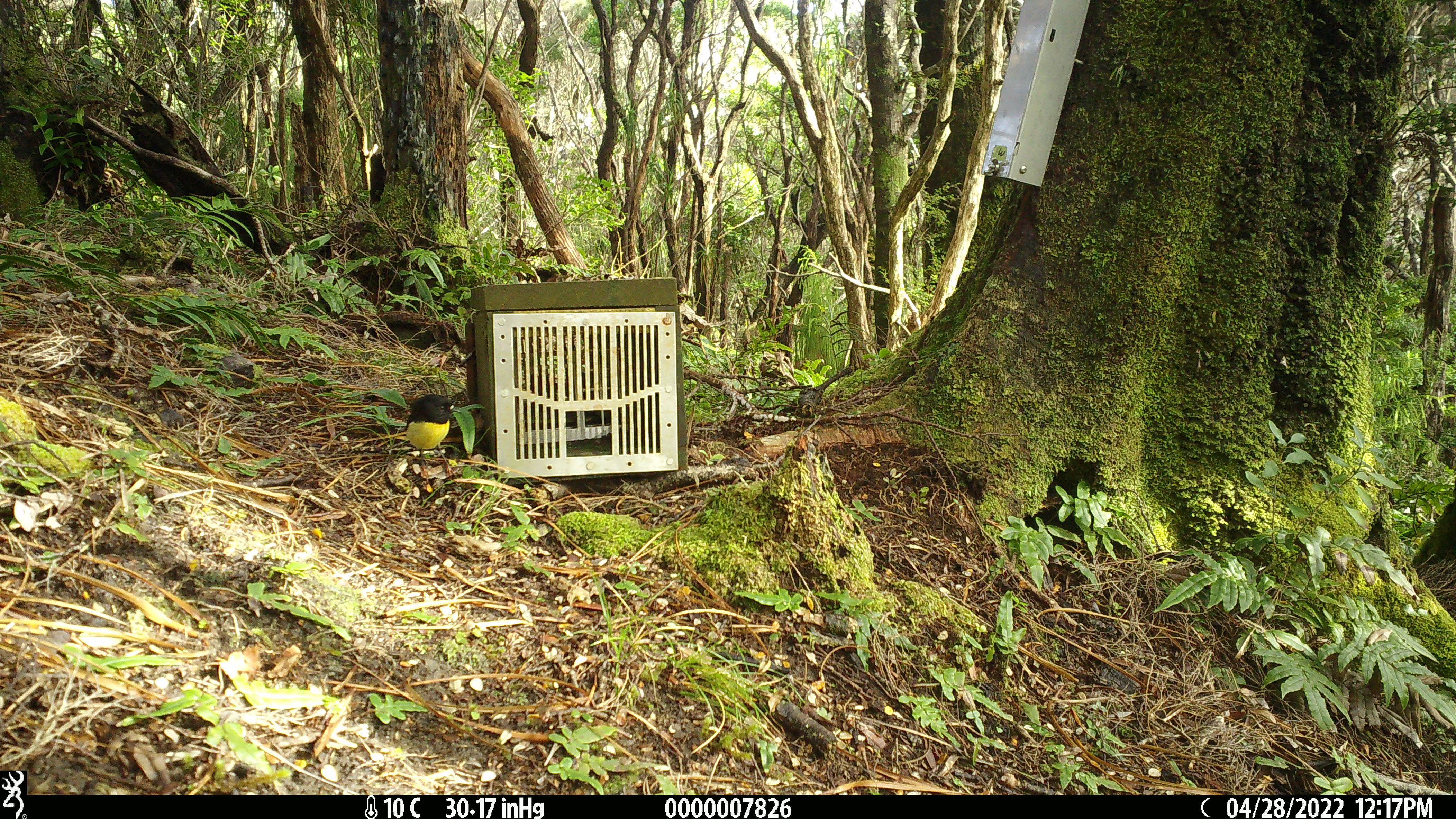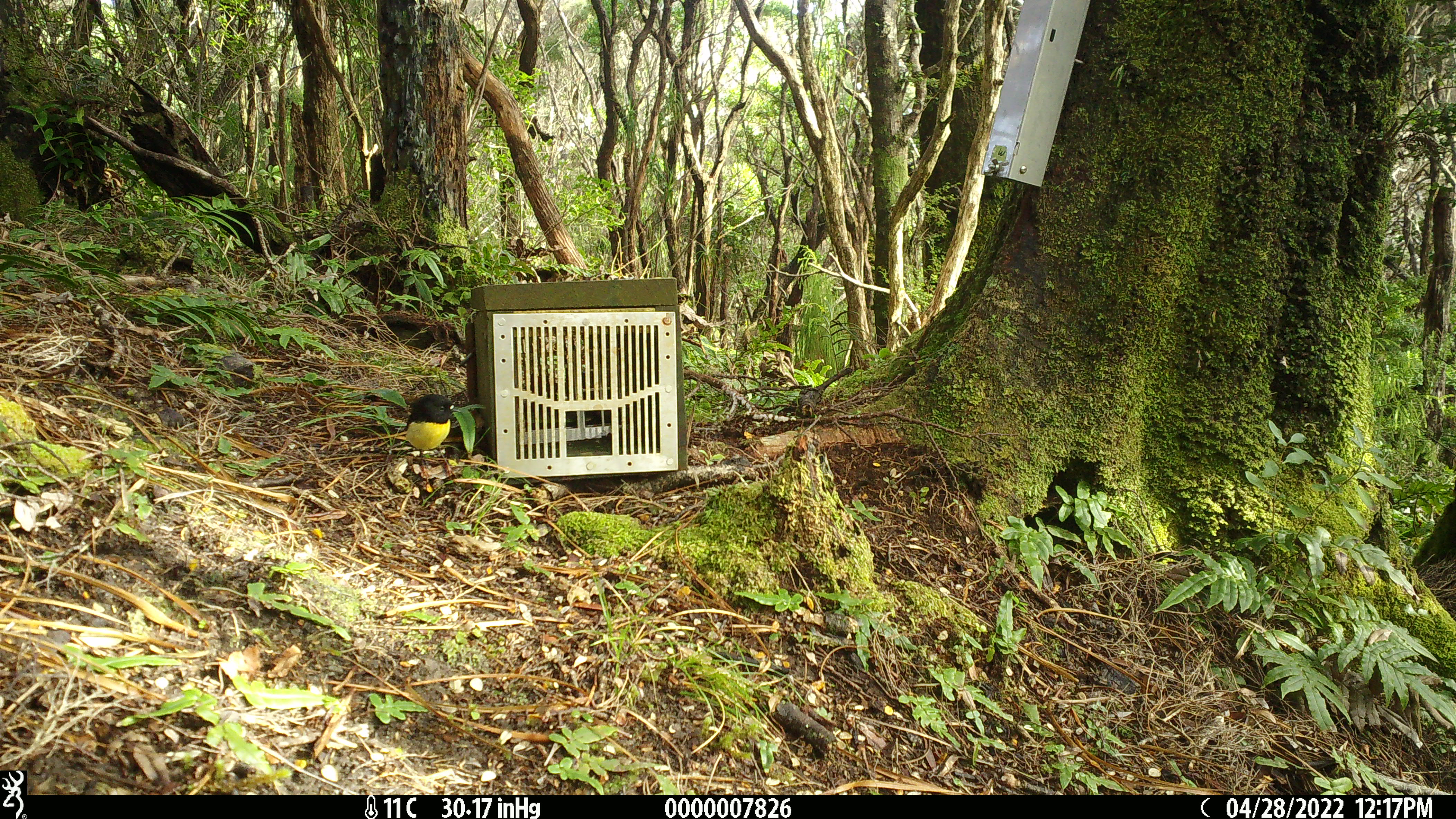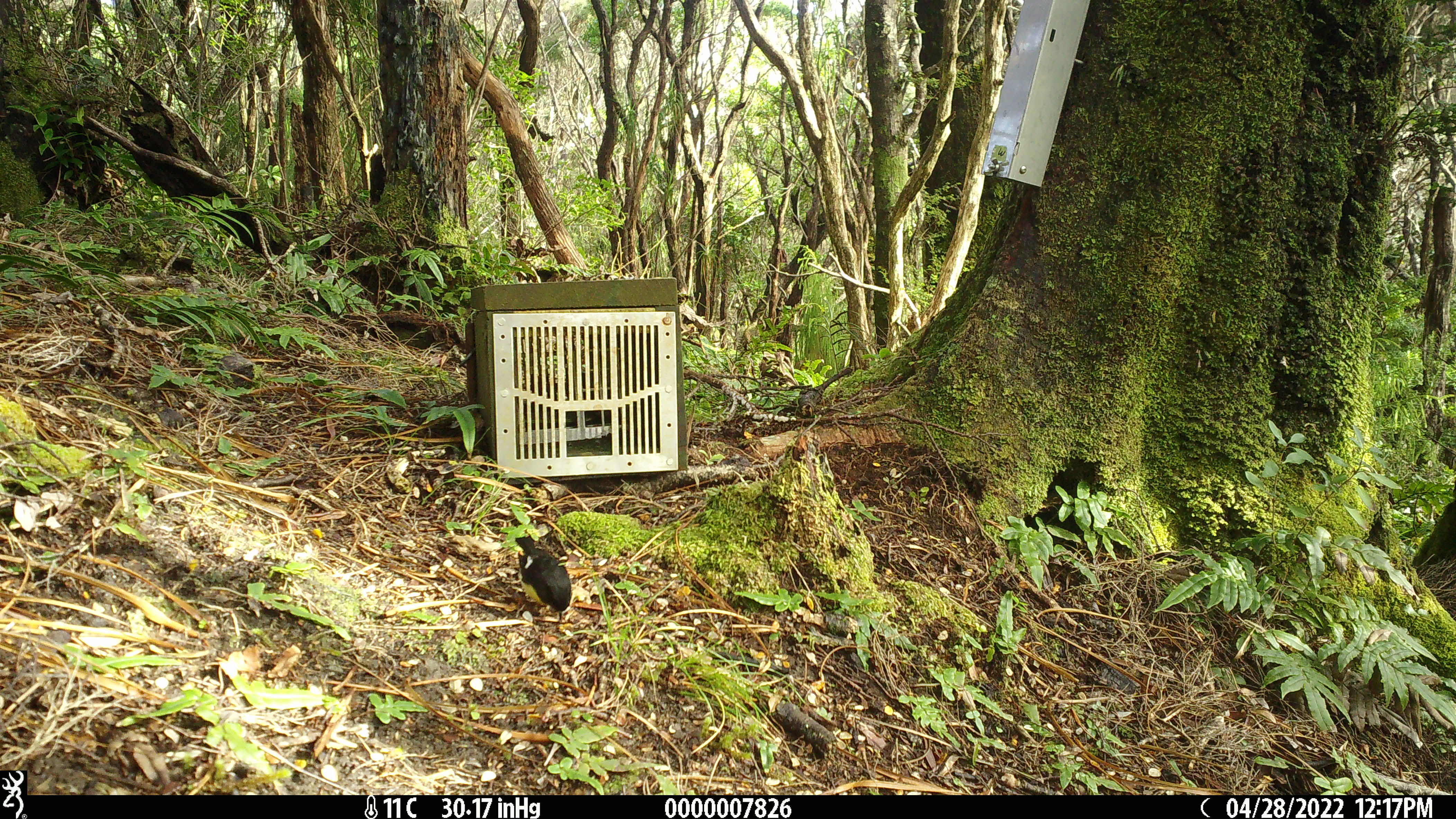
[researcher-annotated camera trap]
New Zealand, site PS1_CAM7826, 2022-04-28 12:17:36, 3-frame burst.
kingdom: Animalia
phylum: Chordata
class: Aves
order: Passeriformes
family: Petroicidae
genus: Petroica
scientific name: Petroica macrocephala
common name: tomtit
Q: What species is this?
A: Tomtit (Petroica macrocephala).